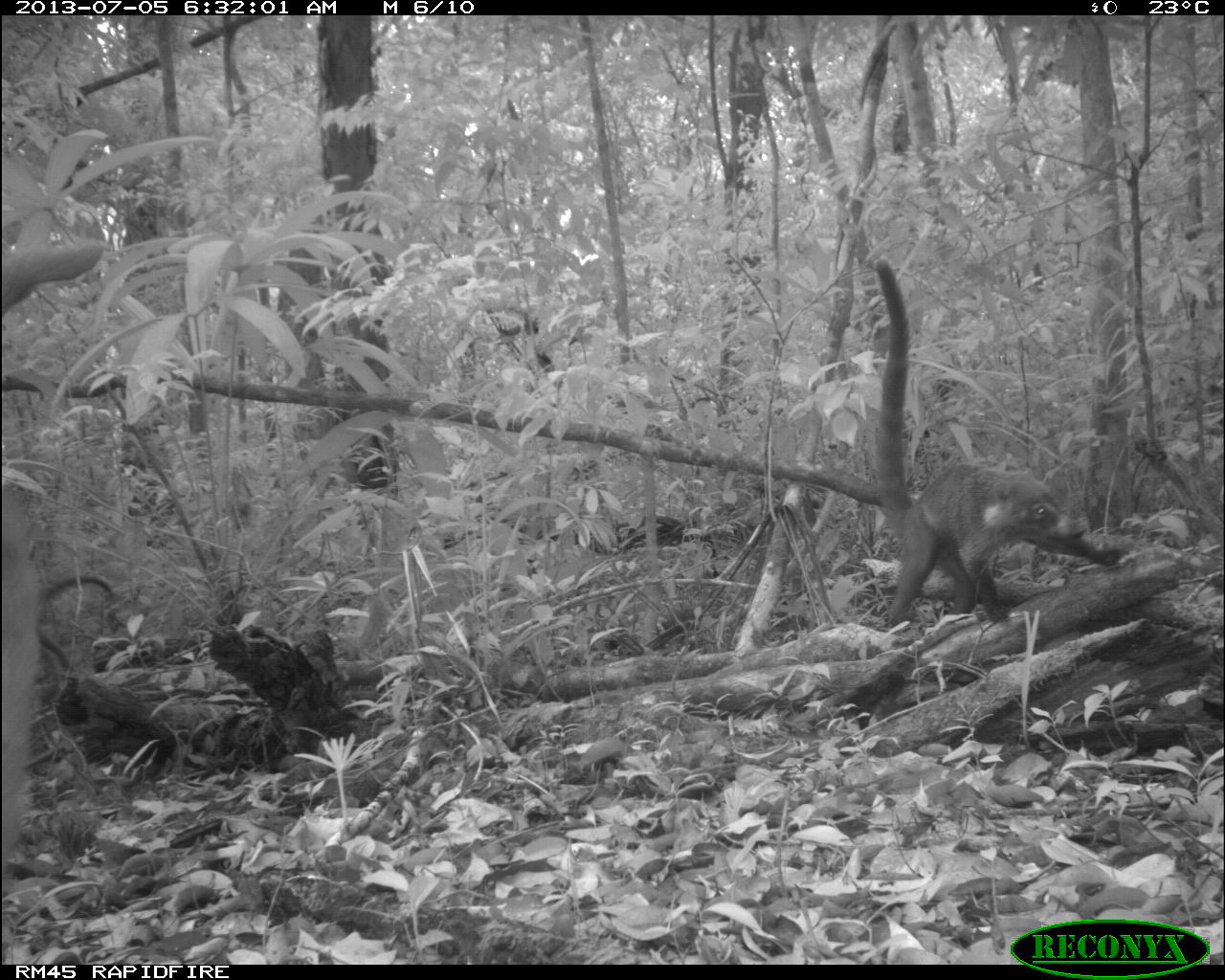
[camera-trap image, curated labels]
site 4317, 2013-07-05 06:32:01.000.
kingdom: Animalia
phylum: Chordata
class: Mammalia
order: Carnivora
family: Procyonidae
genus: Nasua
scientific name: Nasua narica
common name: white-nosed coati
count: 2